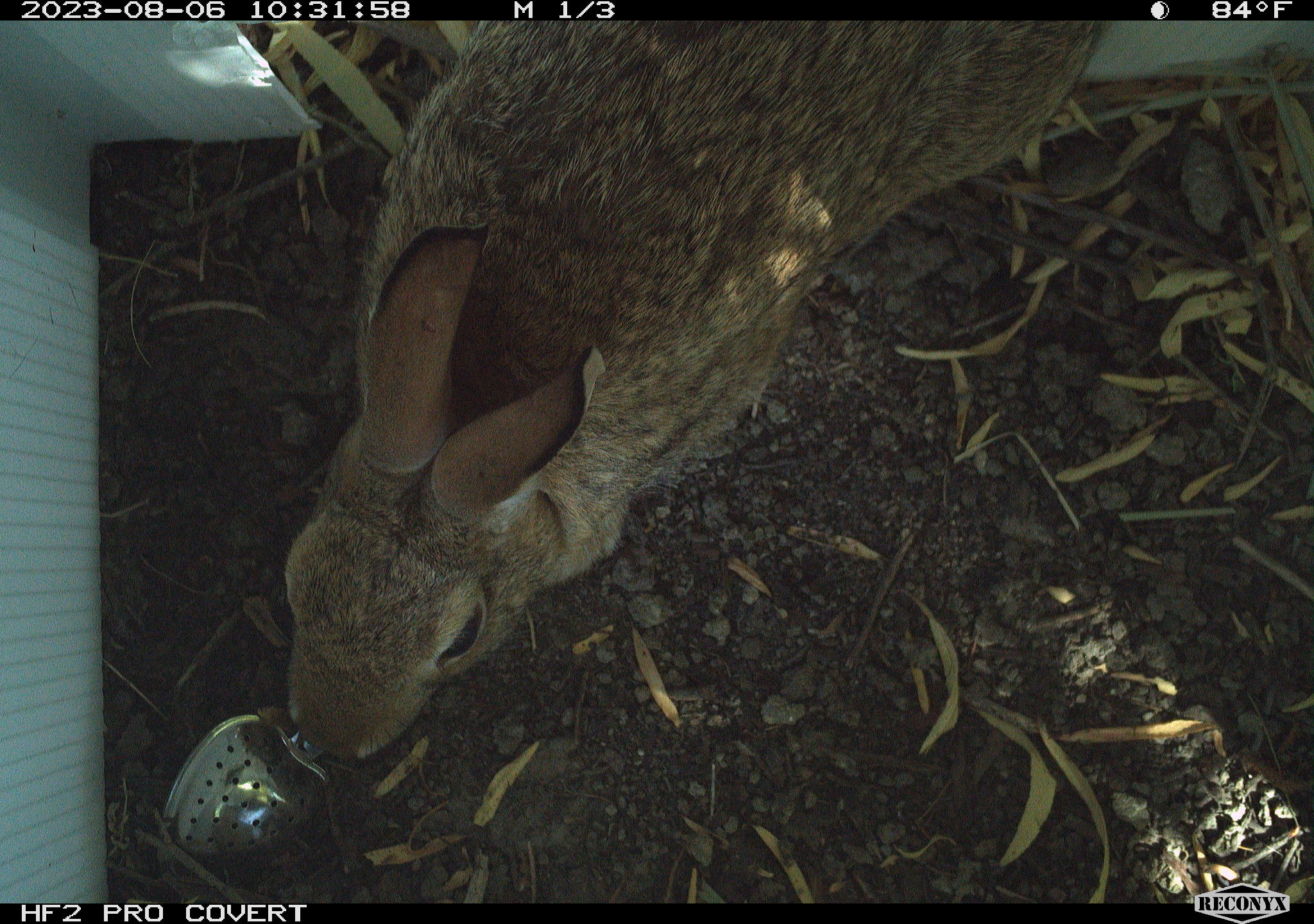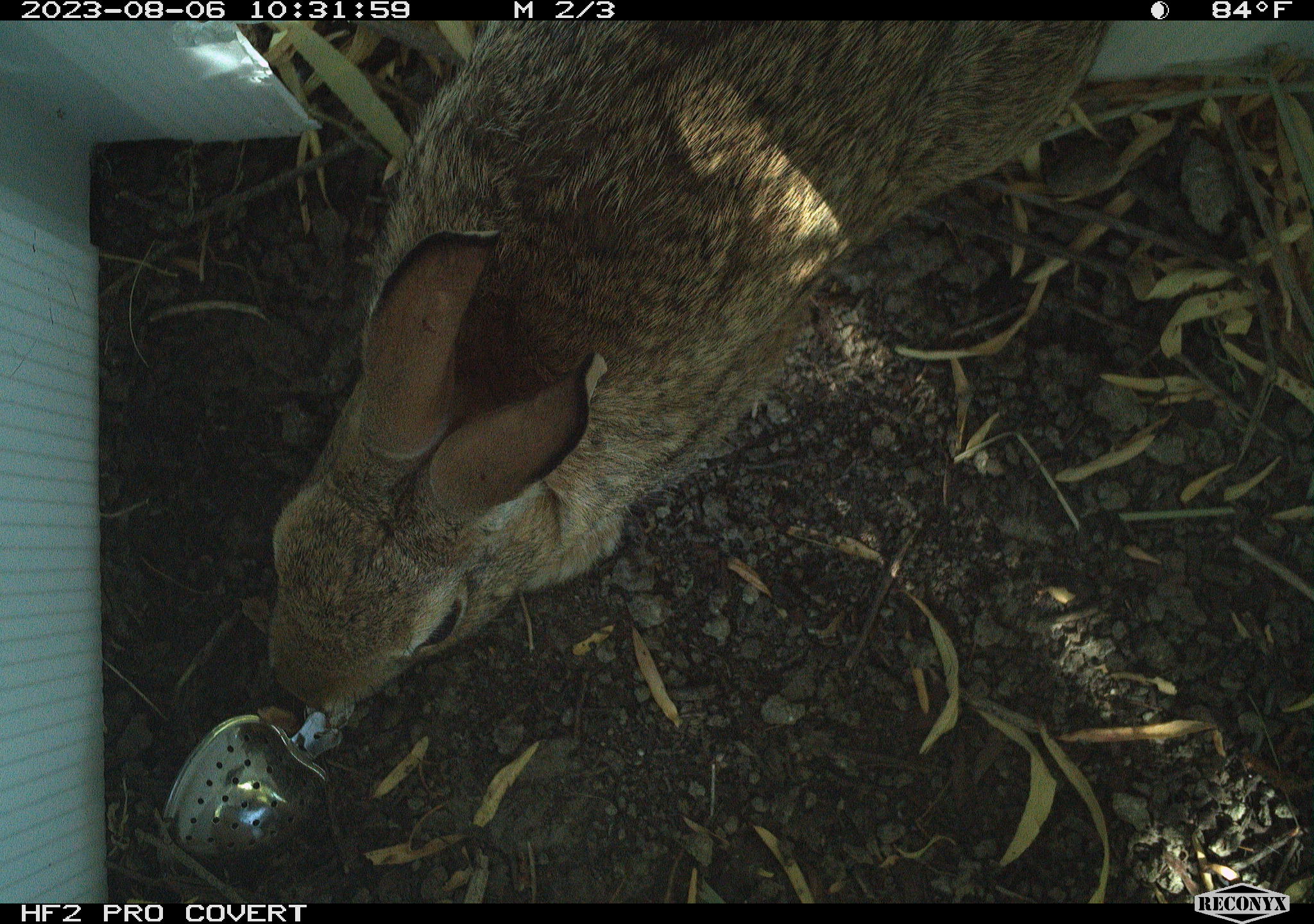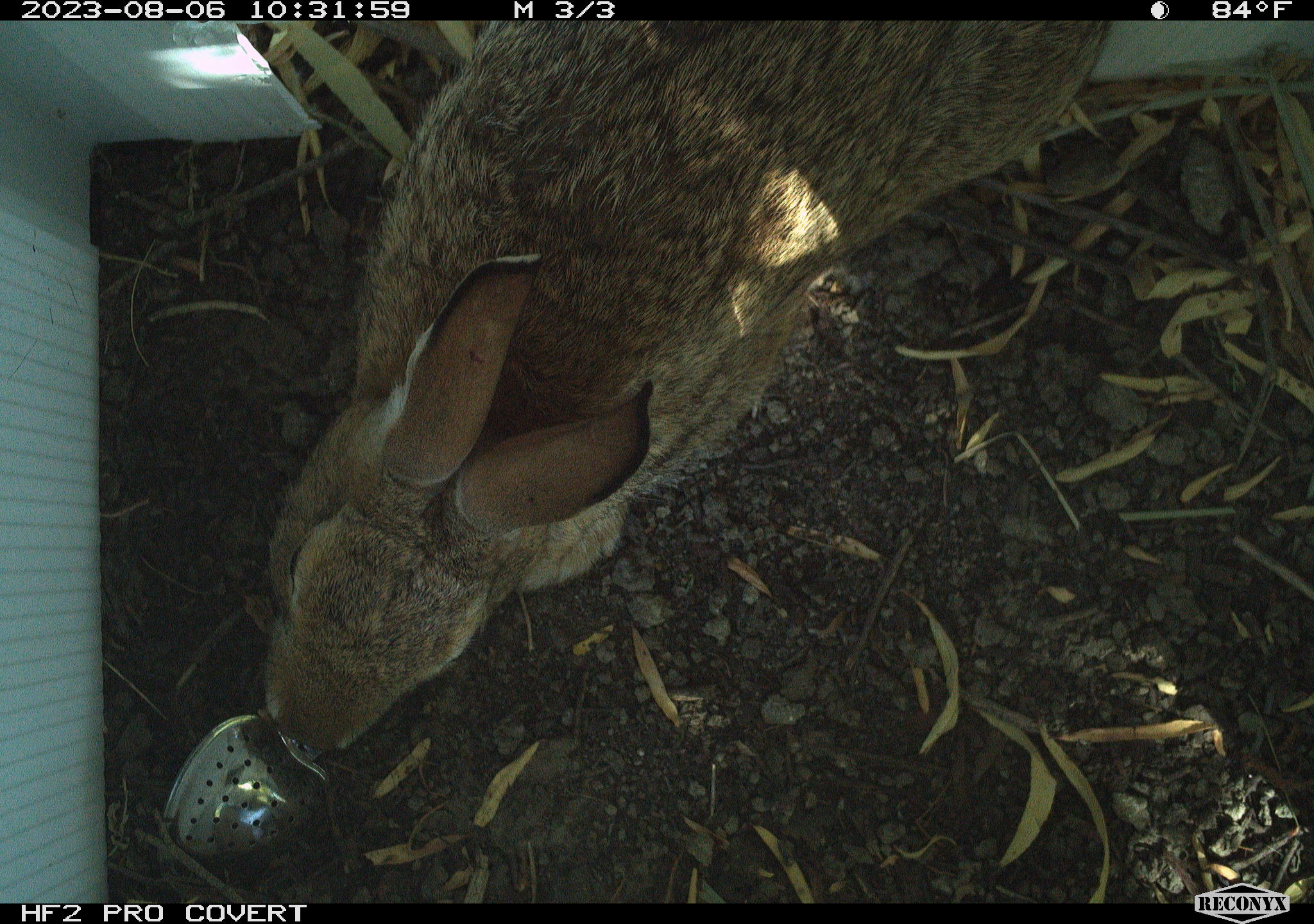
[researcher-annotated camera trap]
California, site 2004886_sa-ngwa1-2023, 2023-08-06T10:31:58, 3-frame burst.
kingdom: Animalia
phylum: Chordata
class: Mammalia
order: Lagomorpha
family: Leporidae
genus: Sylvilagus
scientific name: Sylvilagus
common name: cottontail rabbits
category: sylvilagus species